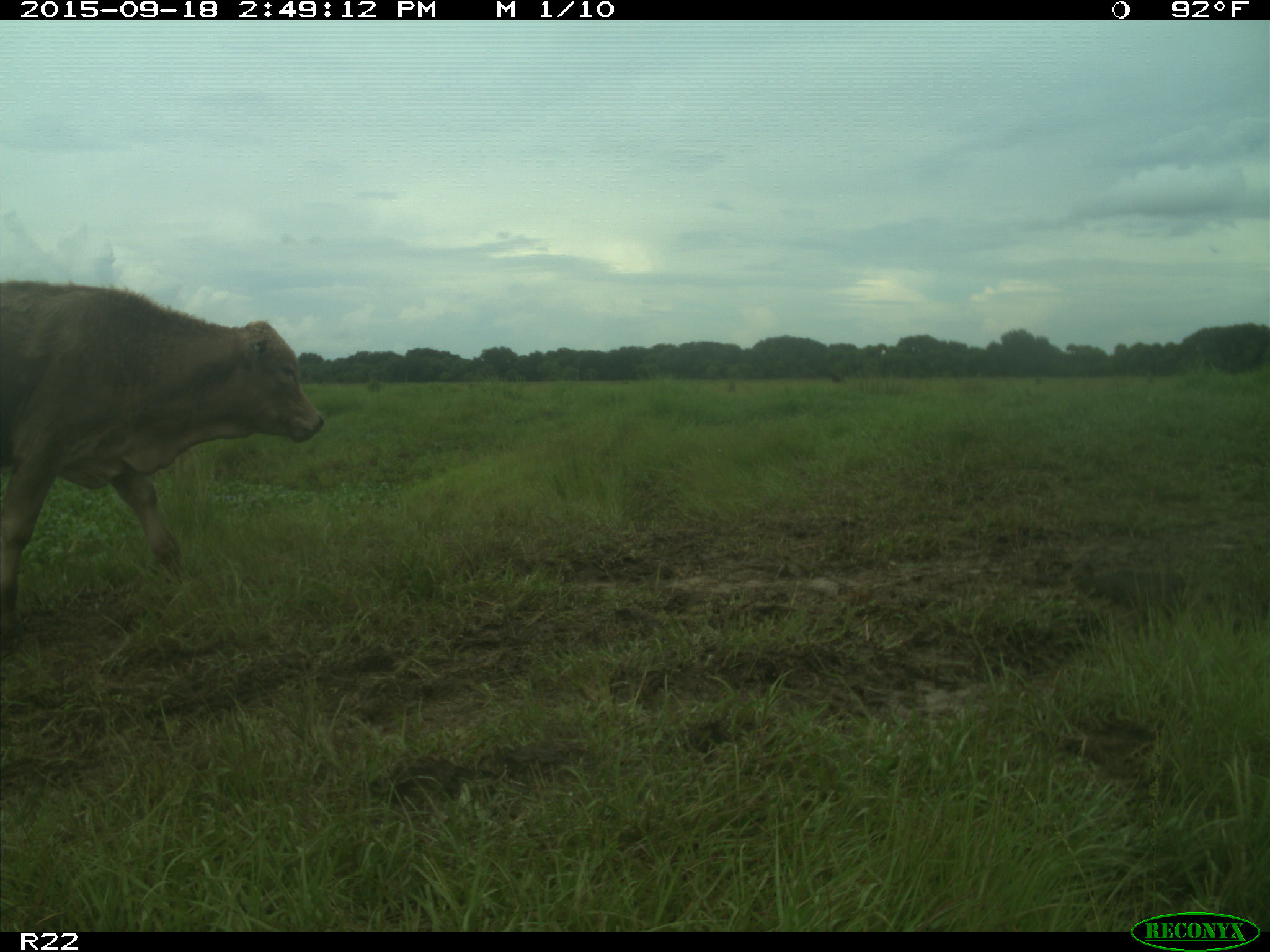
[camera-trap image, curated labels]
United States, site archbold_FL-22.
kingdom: Animalia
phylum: Chordata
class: Mammalia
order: Artiodactyla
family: Bovidae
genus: Bos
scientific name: Bos taurus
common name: domestic cow